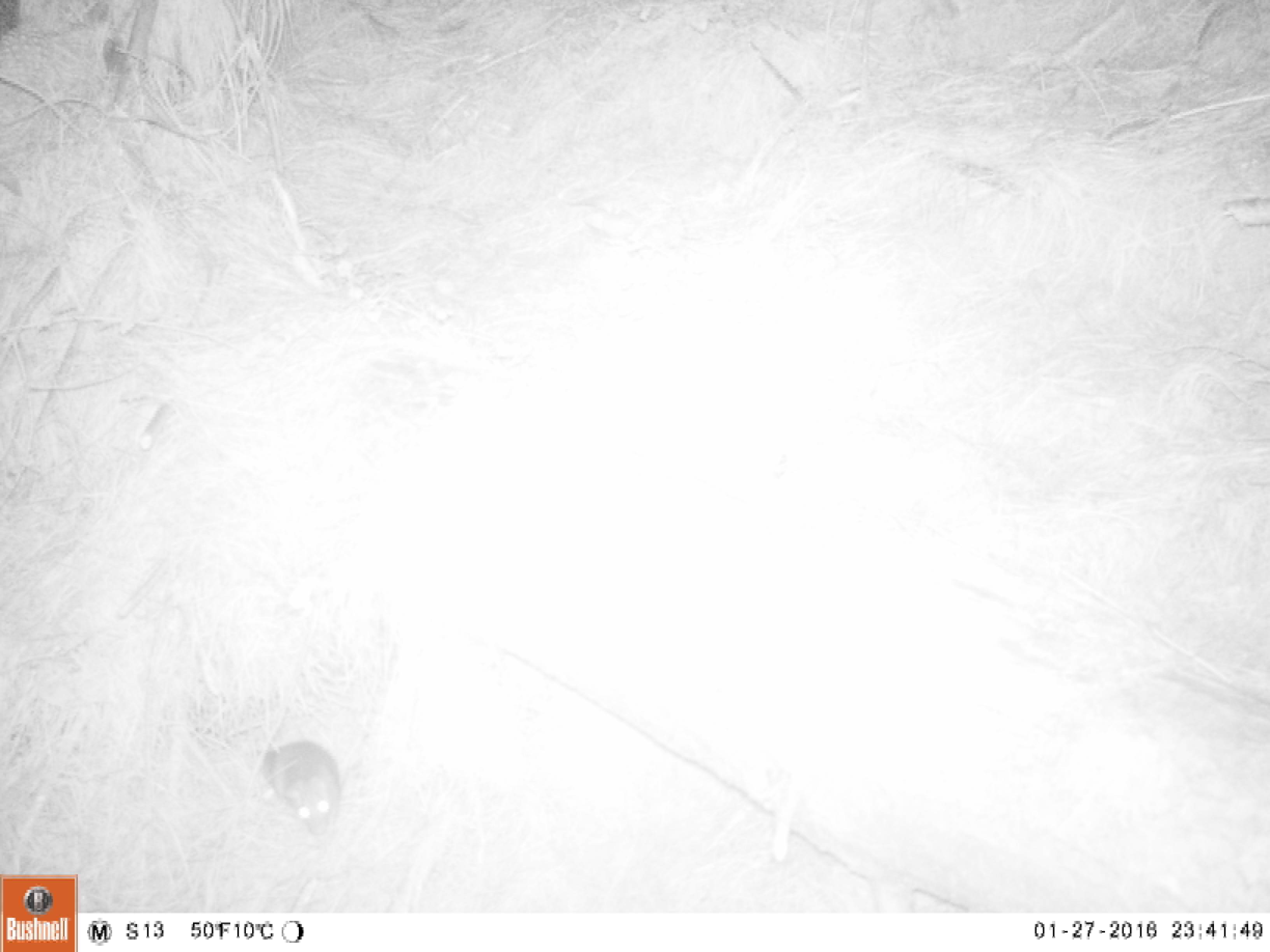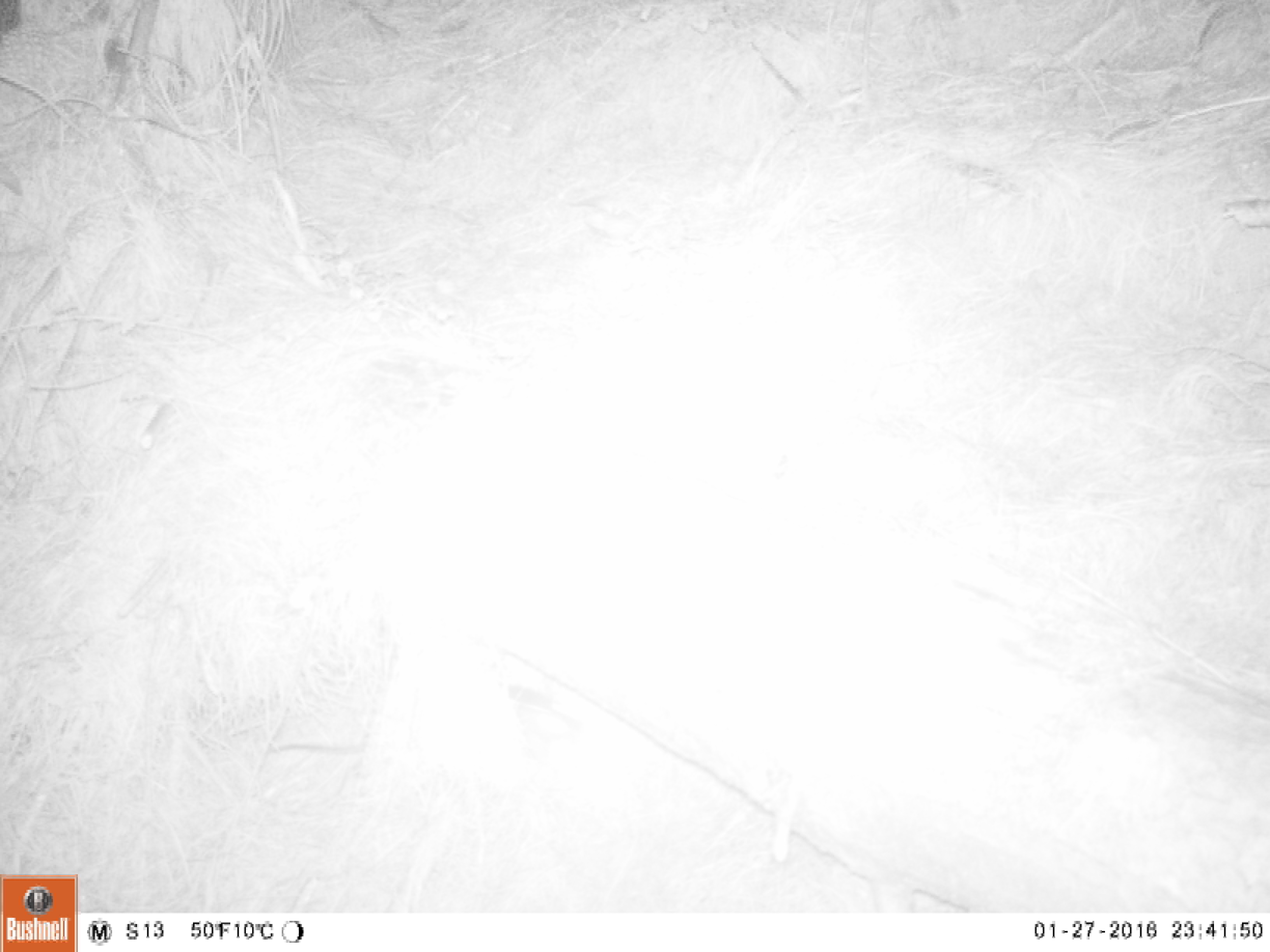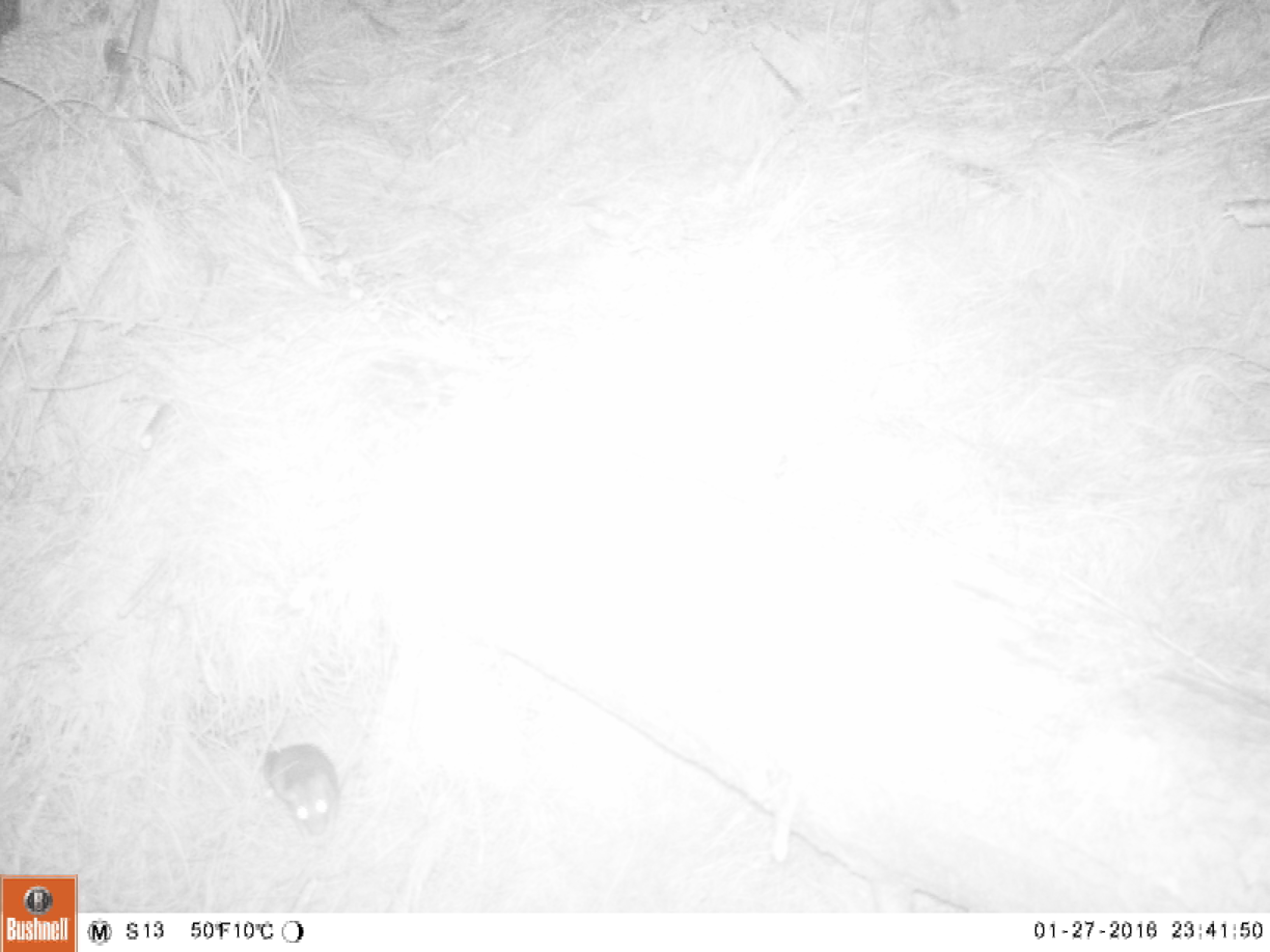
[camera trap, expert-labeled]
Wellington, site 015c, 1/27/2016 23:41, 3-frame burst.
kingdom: Animalia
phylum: Chordata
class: Mammalia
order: Rodentia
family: Muridae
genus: Rattus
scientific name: Rattus norvegicus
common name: norway rat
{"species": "norway rat (Rattus norvegicus)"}